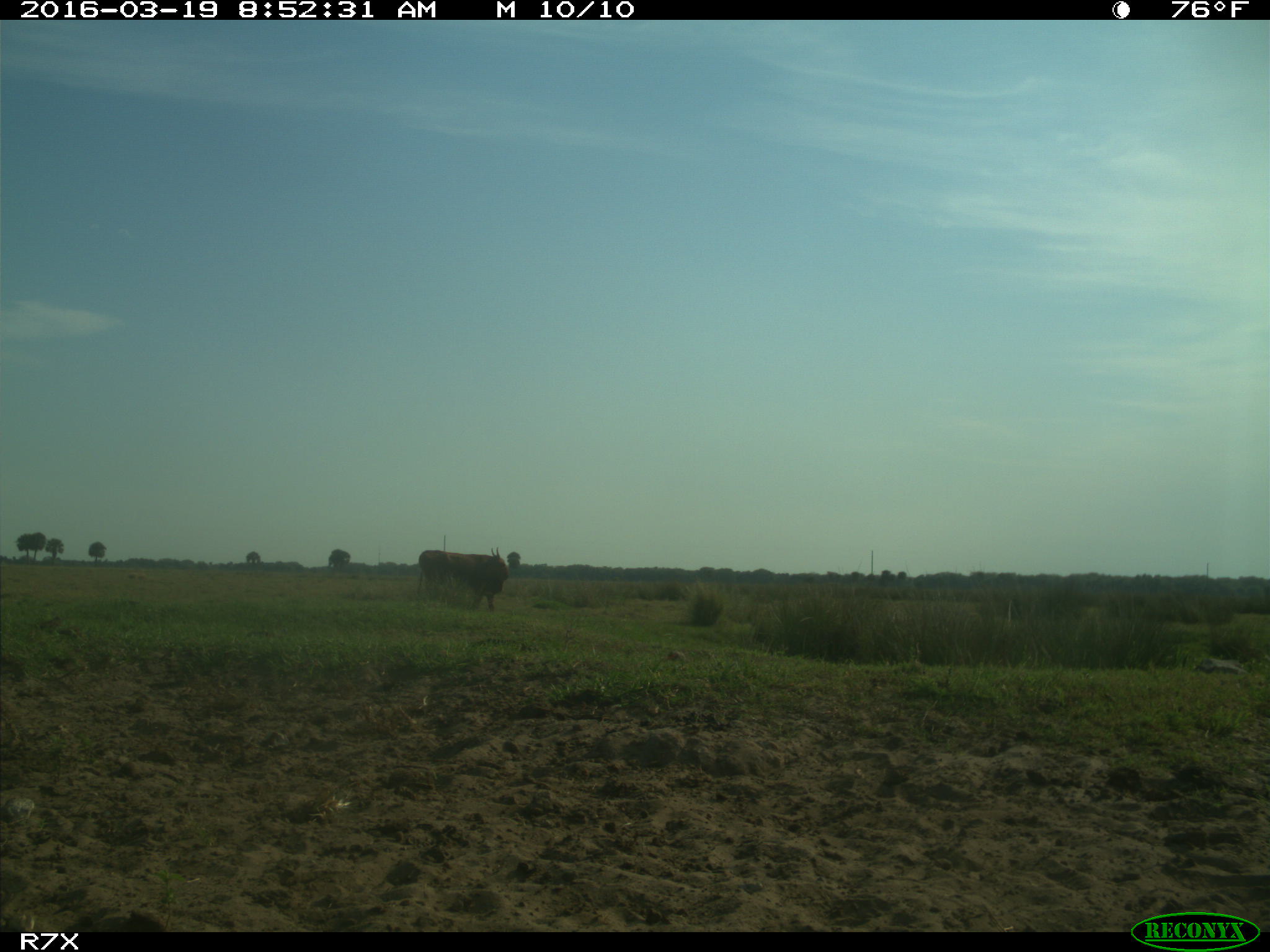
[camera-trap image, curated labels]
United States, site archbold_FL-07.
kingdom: Animalia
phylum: Chordata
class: Mammalia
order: Artiodactyla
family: Bovidae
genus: Bos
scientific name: Bos taurus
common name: domestic cow